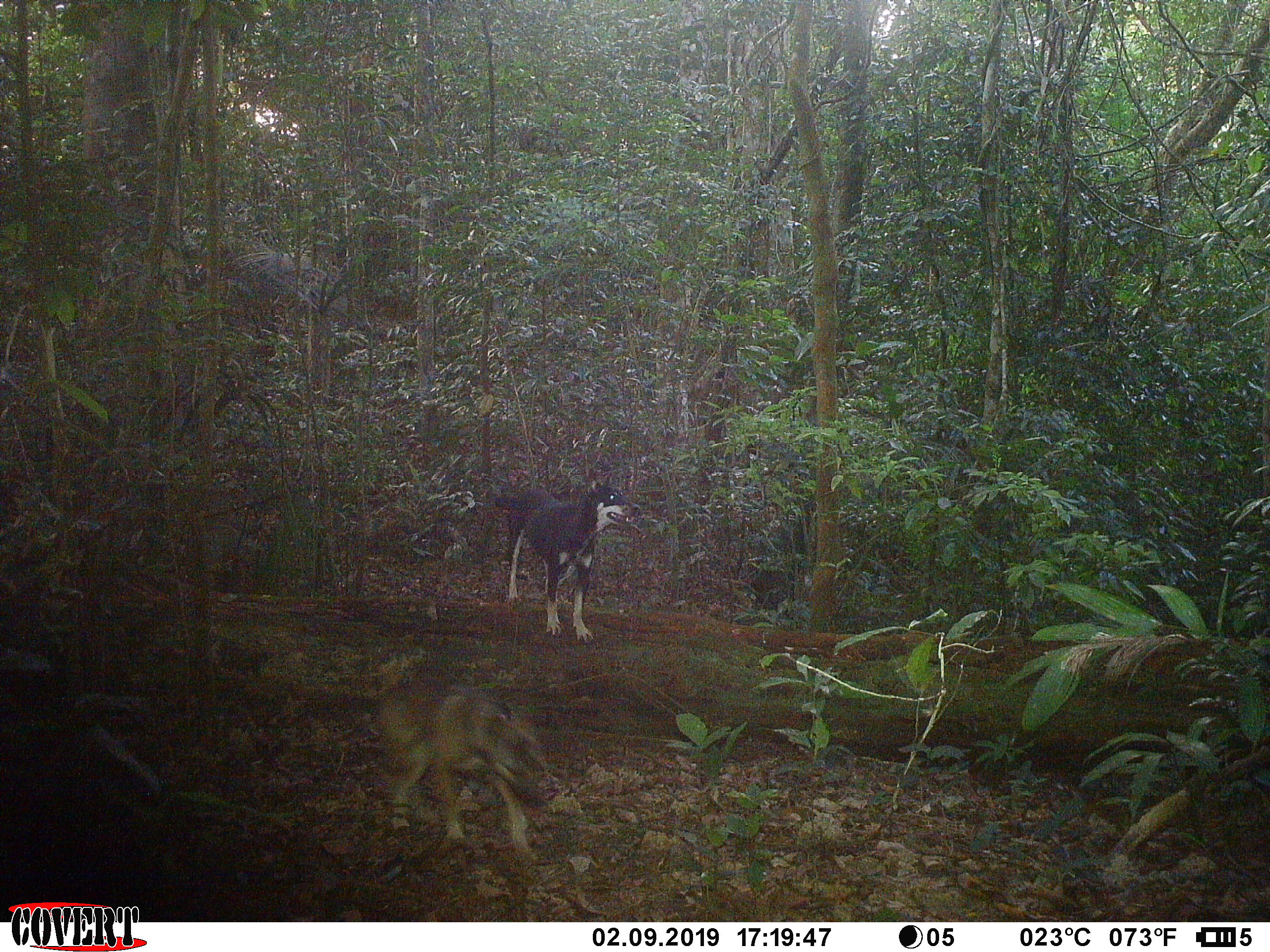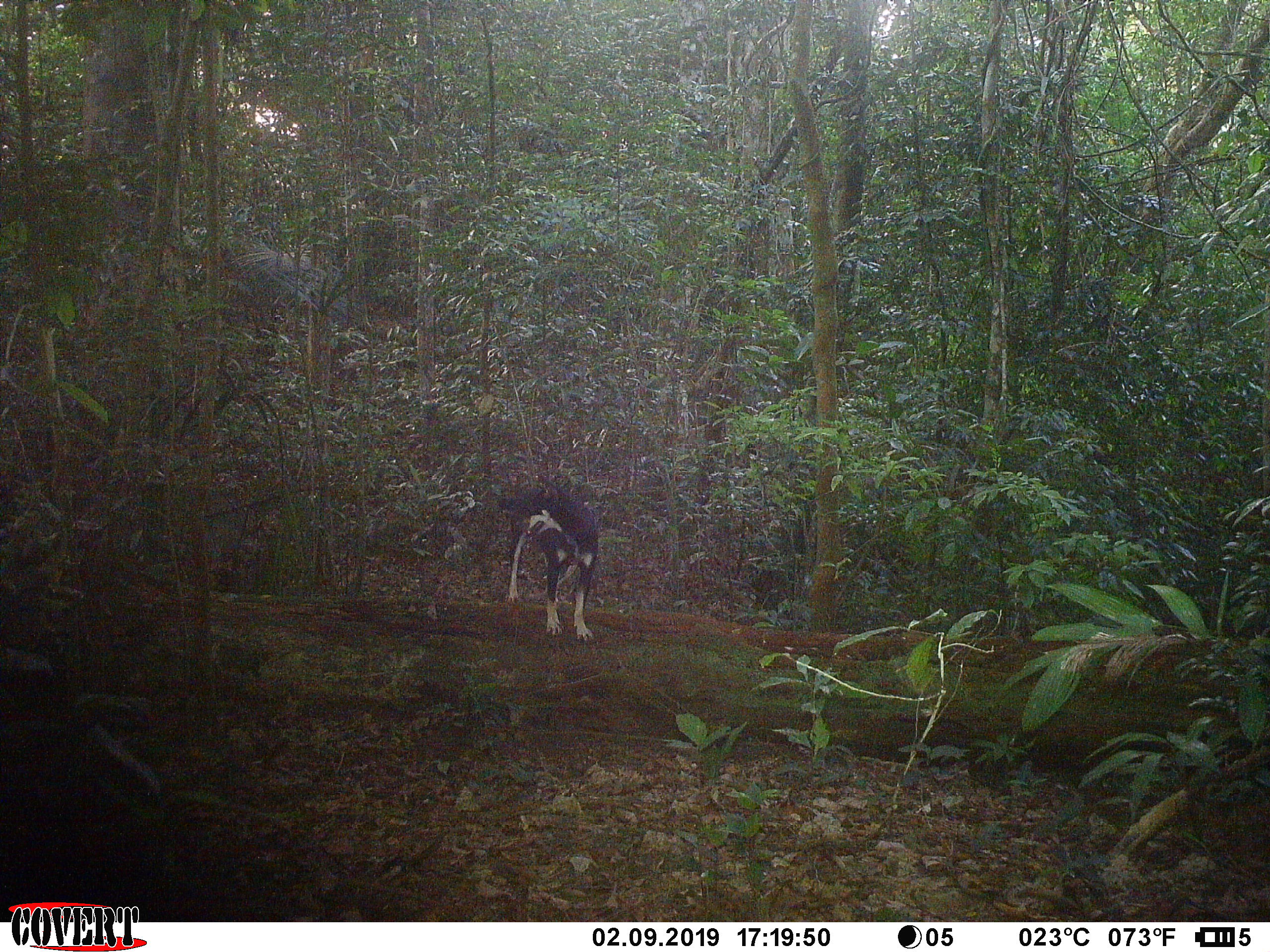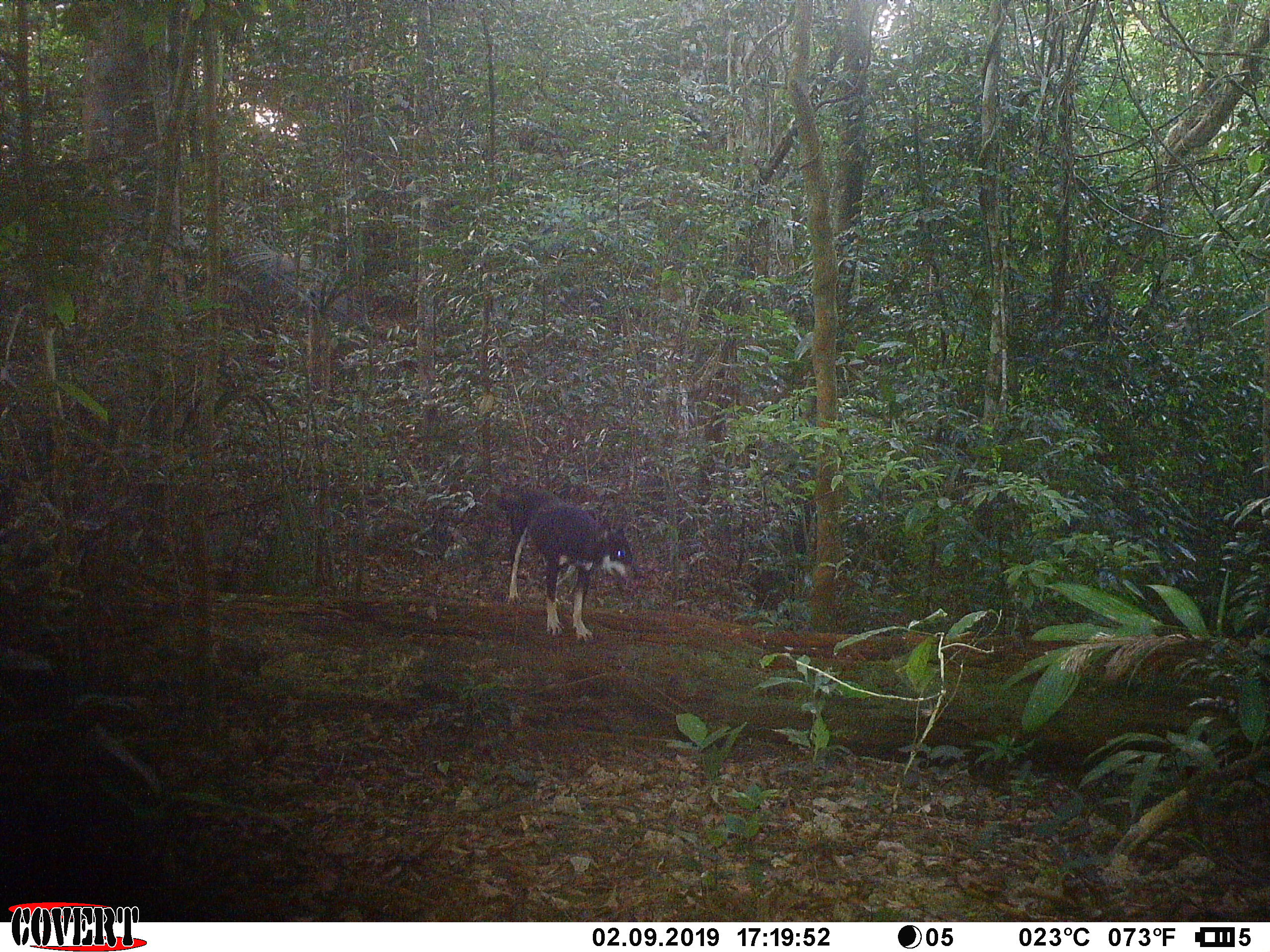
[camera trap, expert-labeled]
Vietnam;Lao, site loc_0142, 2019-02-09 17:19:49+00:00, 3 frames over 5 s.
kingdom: Animalia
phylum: Chordata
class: Mammalia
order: Carnivora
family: Canidae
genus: Canis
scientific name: Canis familiaris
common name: domestic dog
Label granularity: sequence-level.